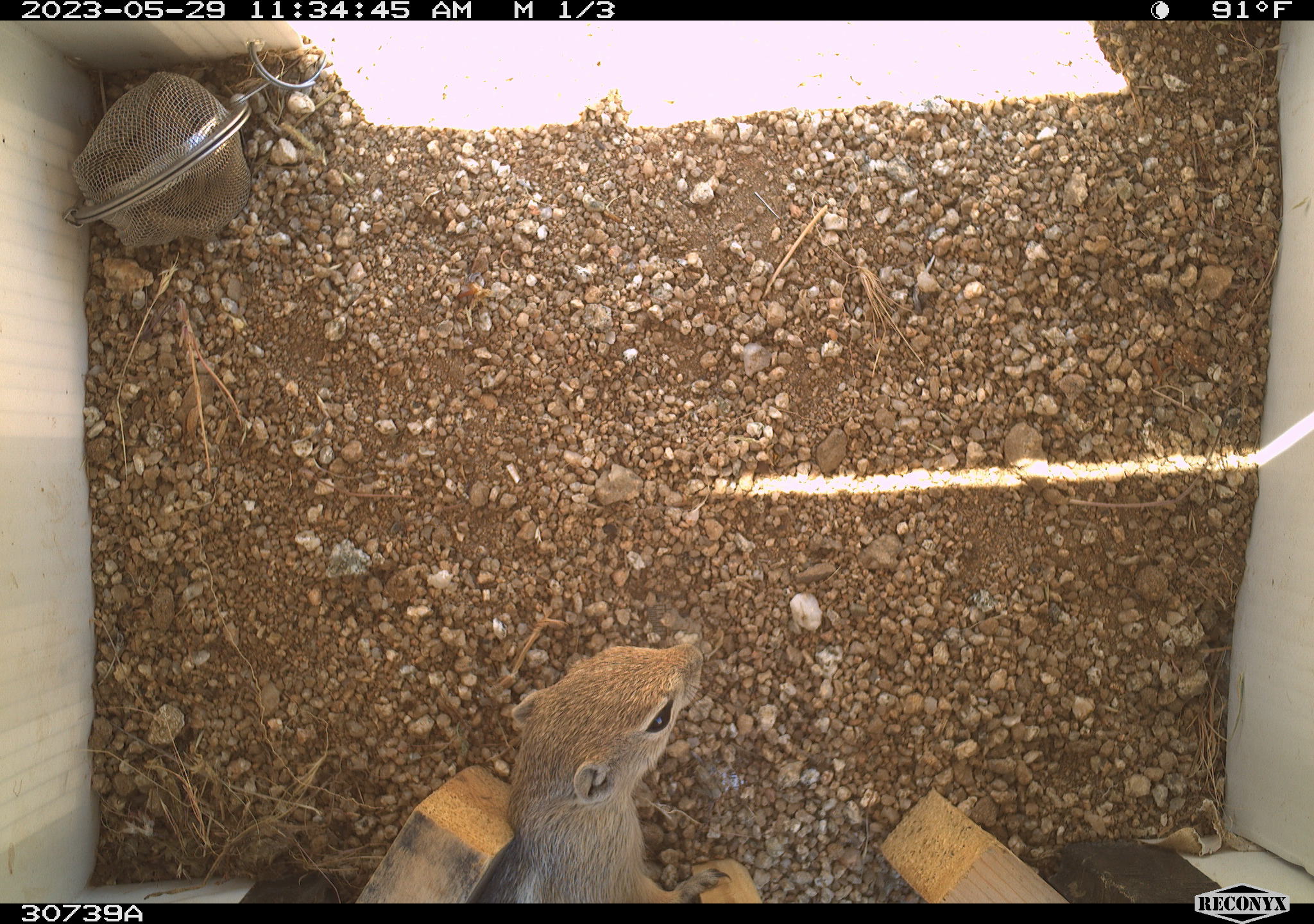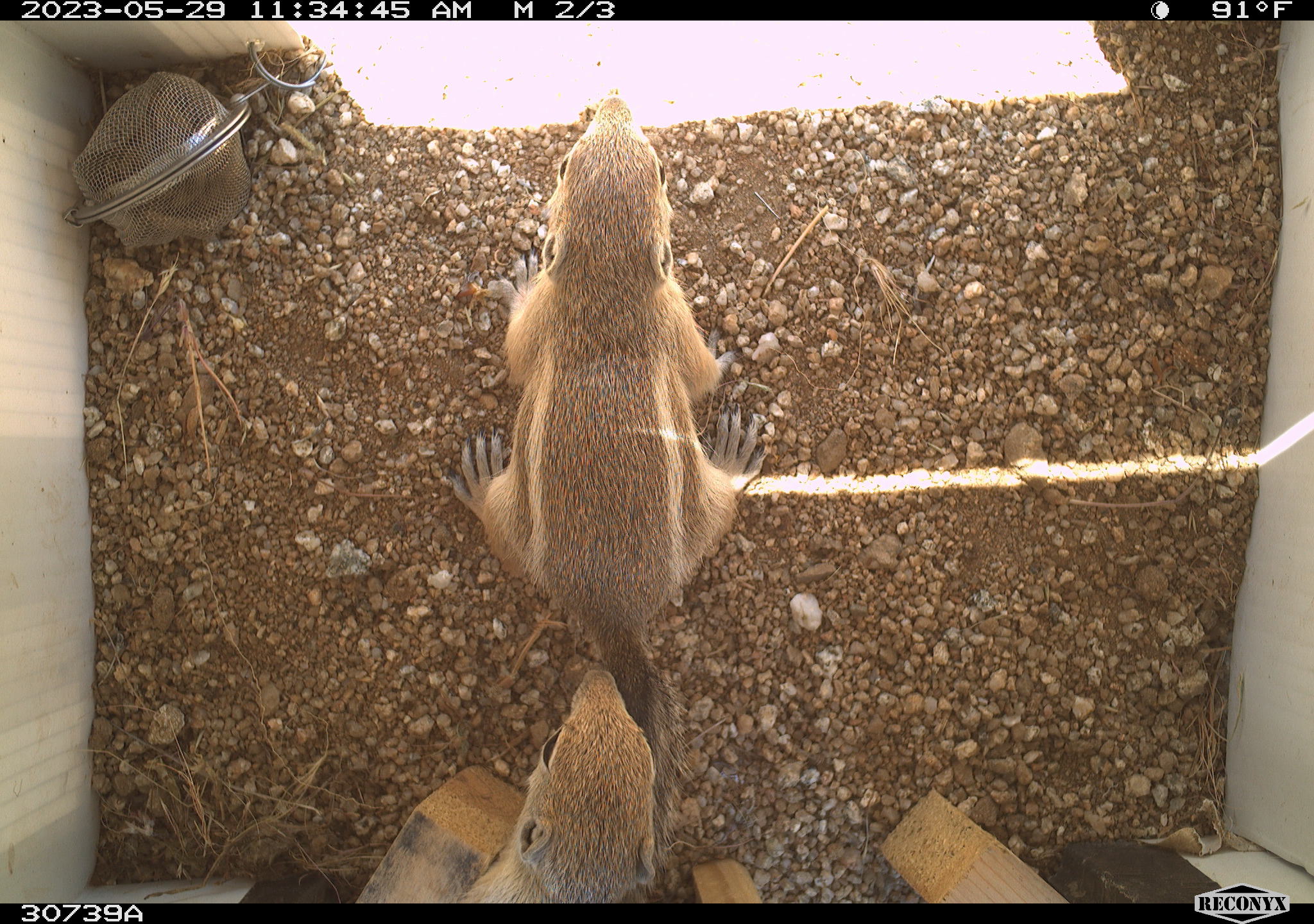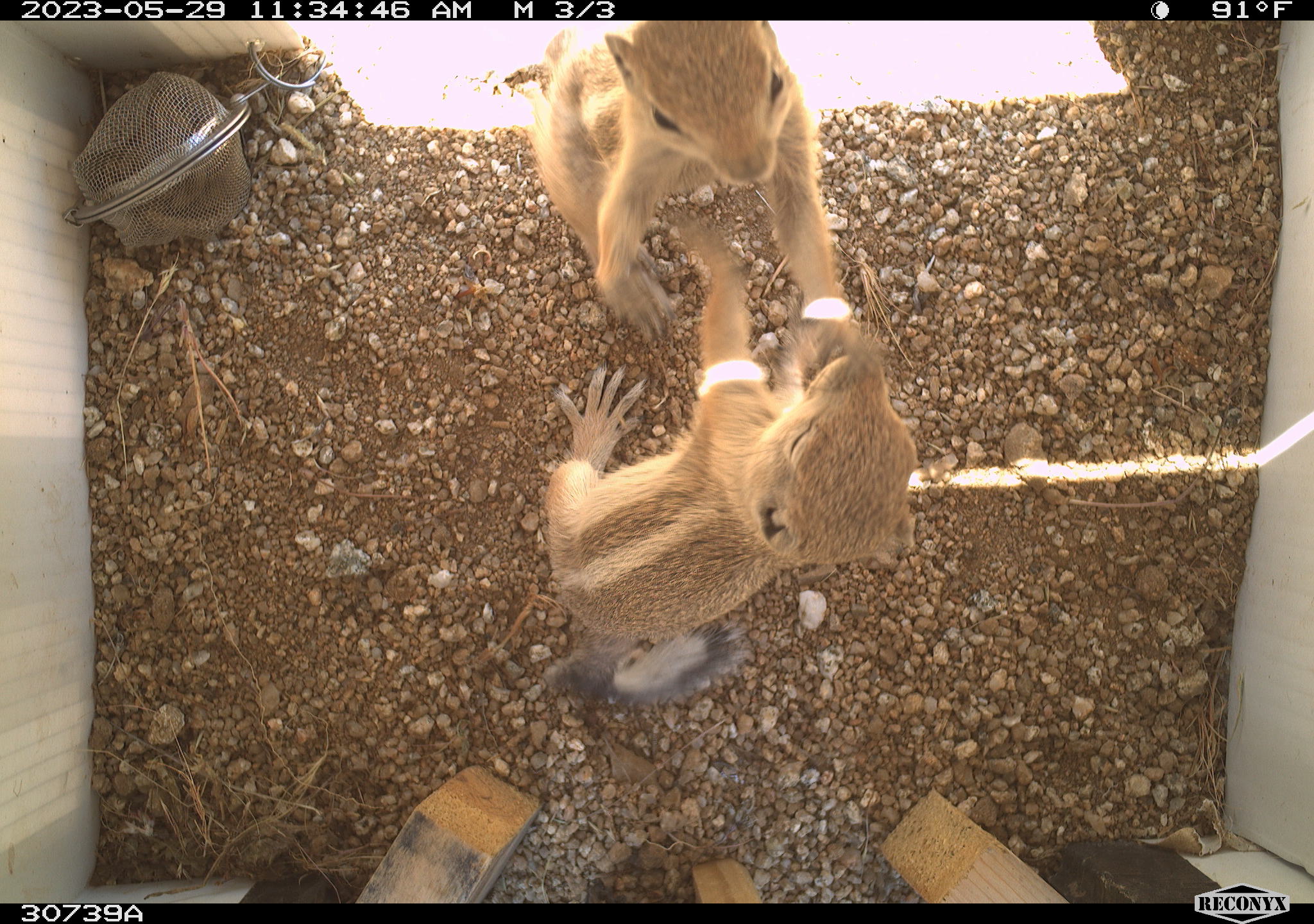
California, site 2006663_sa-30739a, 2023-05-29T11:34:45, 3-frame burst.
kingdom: Animalia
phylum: Chordata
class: Mammalia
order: Rodentia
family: Sciuridae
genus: Ammospermophilus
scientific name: Ammospermophilus leucurus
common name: white-tailed antelope squirrel